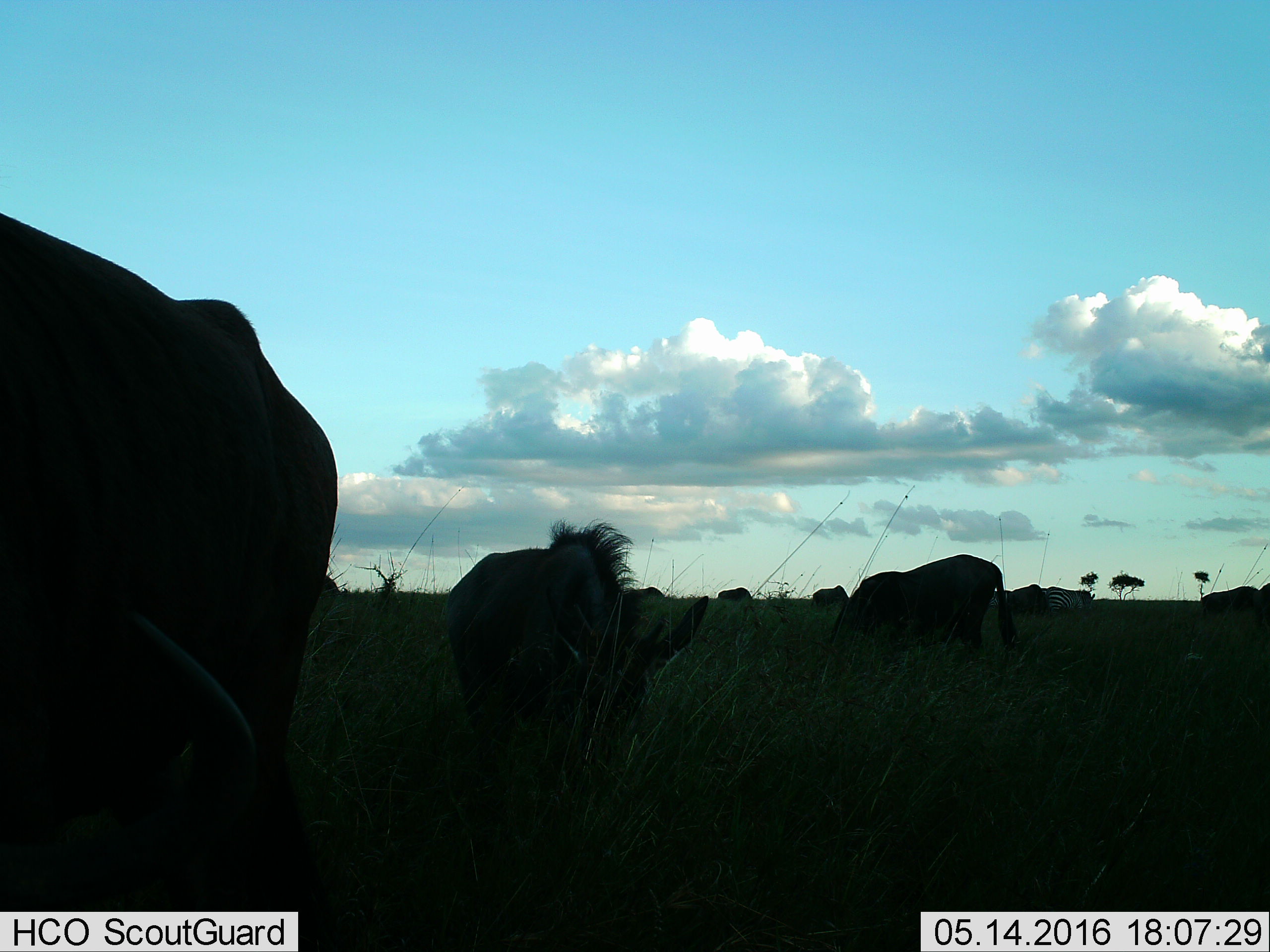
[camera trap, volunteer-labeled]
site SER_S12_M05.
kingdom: Animalia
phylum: Chordata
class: Mammalia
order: Artiodactyla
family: Bovidae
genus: Connochaetes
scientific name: Connochaetes taurinus taurinus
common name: blue wildebeest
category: wildebeestblue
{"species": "wildebeestblue (blue wildebeest) (Connochaetes taurinus taurinus)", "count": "10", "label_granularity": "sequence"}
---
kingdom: Animalia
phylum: Chordata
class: Mammalia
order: Perissodactyla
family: Equidae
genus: Equus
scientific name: Equus quagga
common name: plains zebra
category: zebraplains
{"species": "zebraplains (plains zebra) (Equus quagga)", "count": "1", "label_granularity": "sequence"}